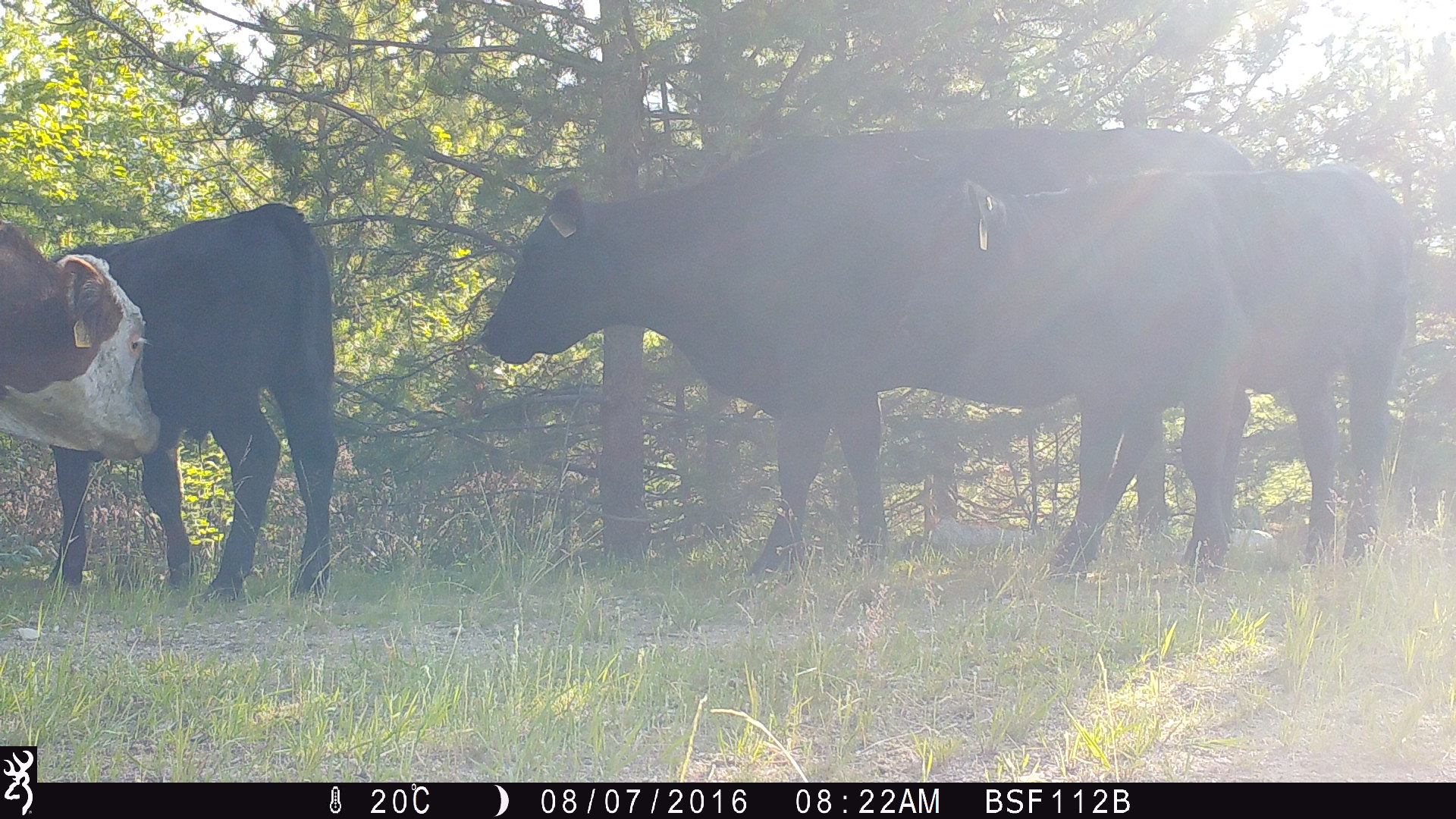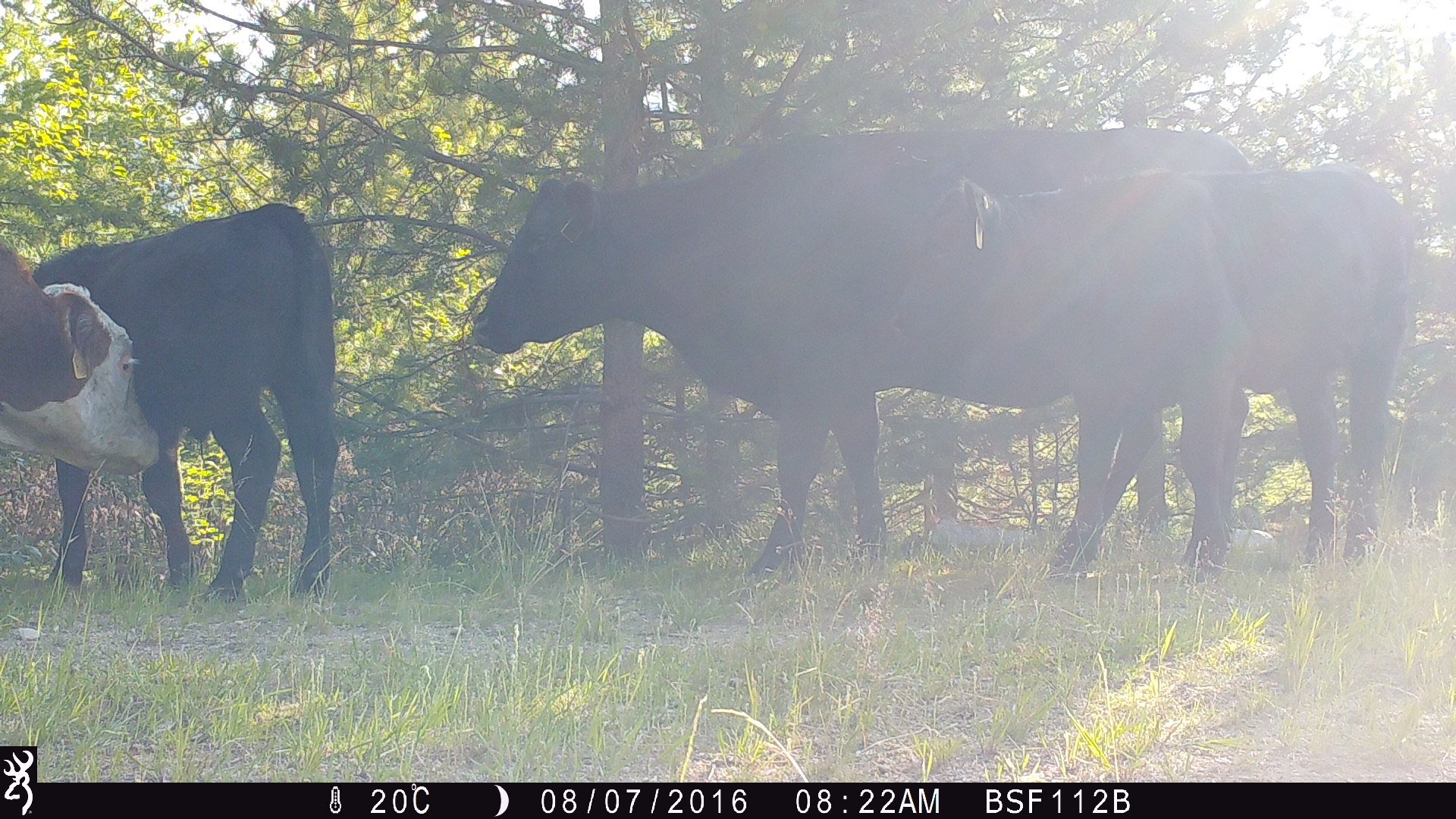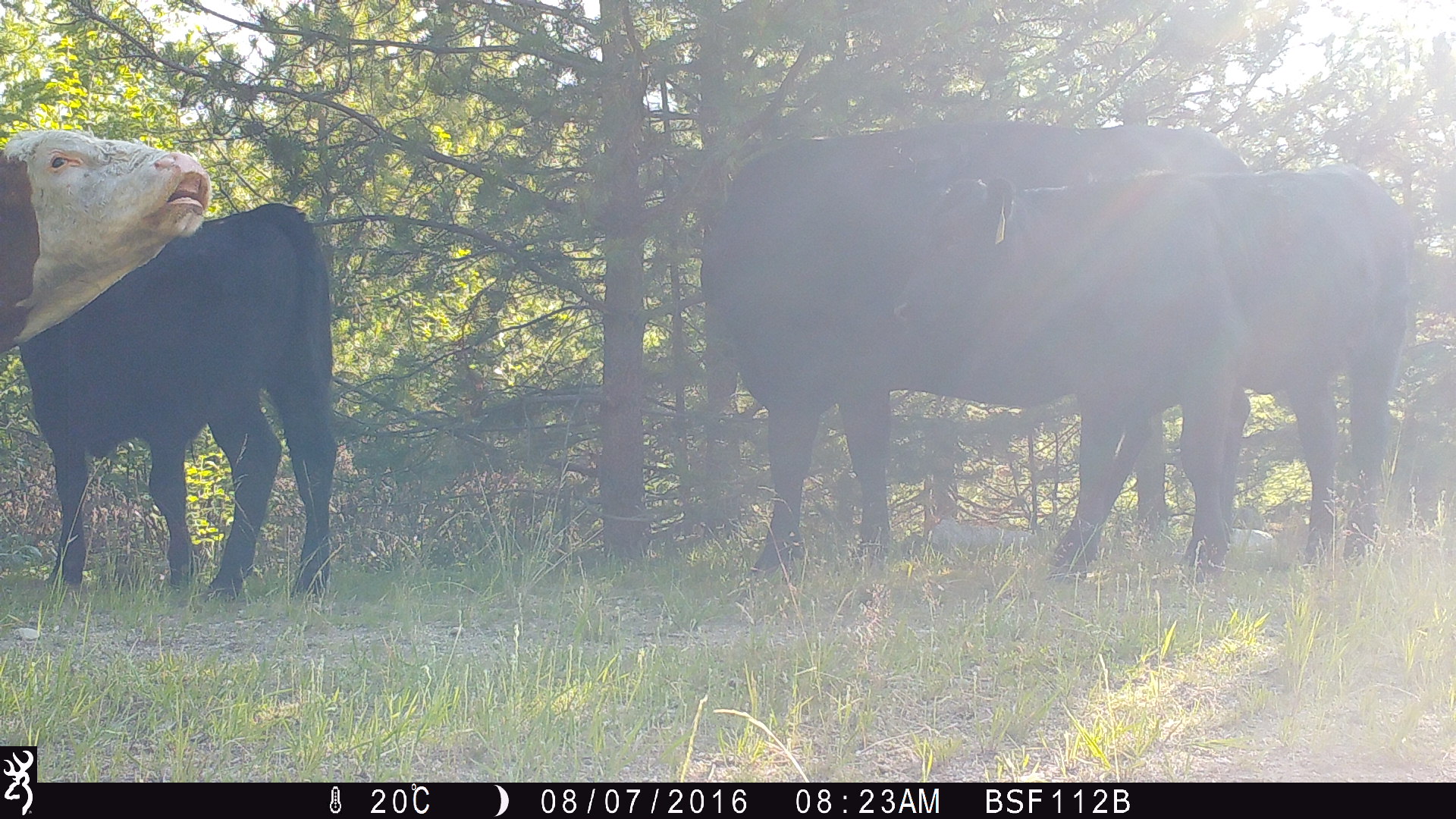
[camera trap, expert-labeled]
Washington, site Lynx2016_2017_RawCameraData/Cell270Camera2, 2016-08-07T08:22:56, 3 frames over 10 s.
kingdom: Animalia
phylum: Chordata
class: Mammalia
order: Artiodactyla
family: Bovidae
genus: Bos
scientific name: Bos taurus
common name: domestic cattle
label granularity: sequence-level